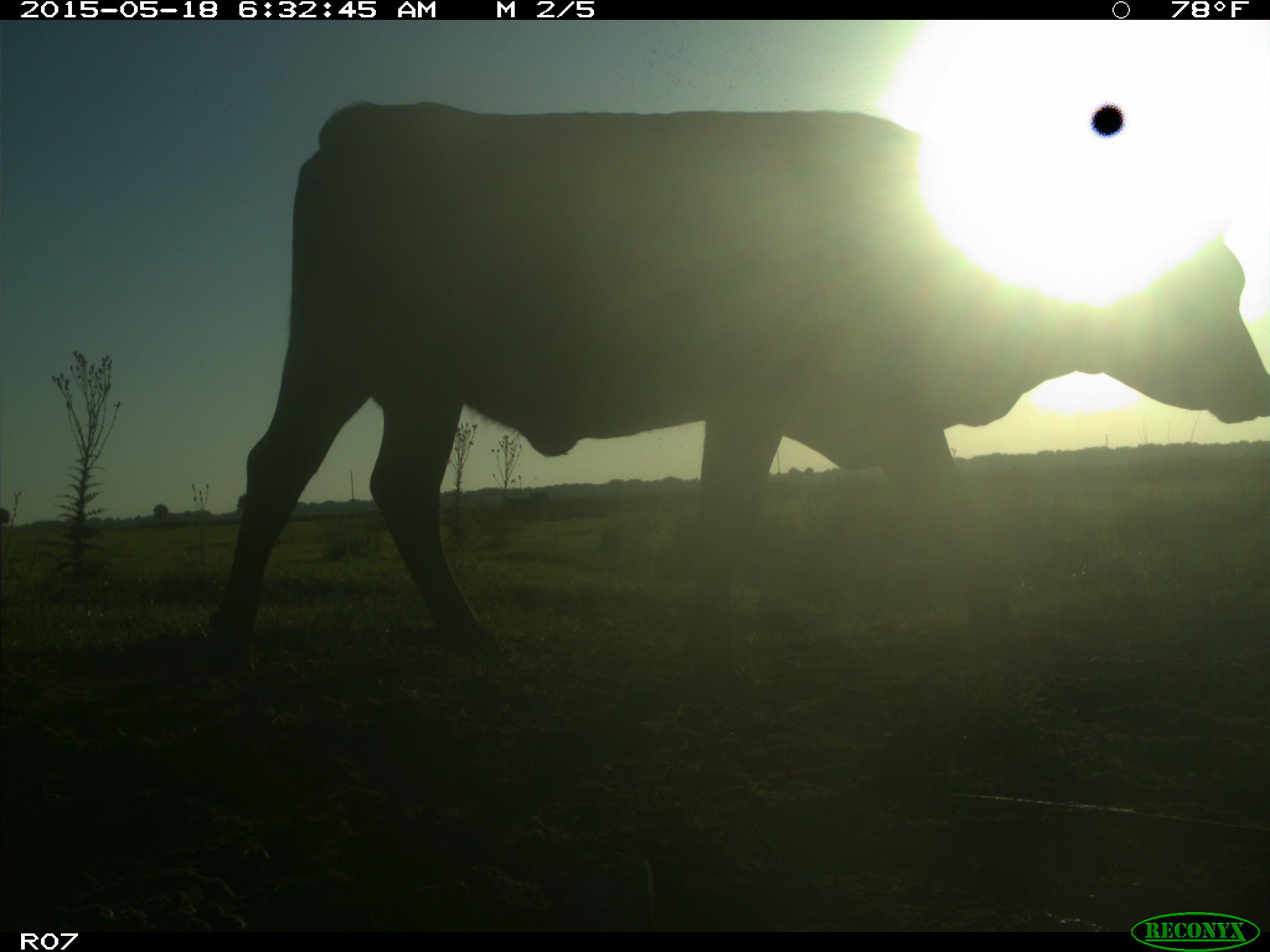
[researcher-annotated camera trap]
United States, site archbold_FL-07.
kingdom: Animalia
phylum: Chordata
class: Mammalia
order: Artiodactyla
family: Bovidae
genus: Bos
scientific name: Bos taurus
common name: domestic cow